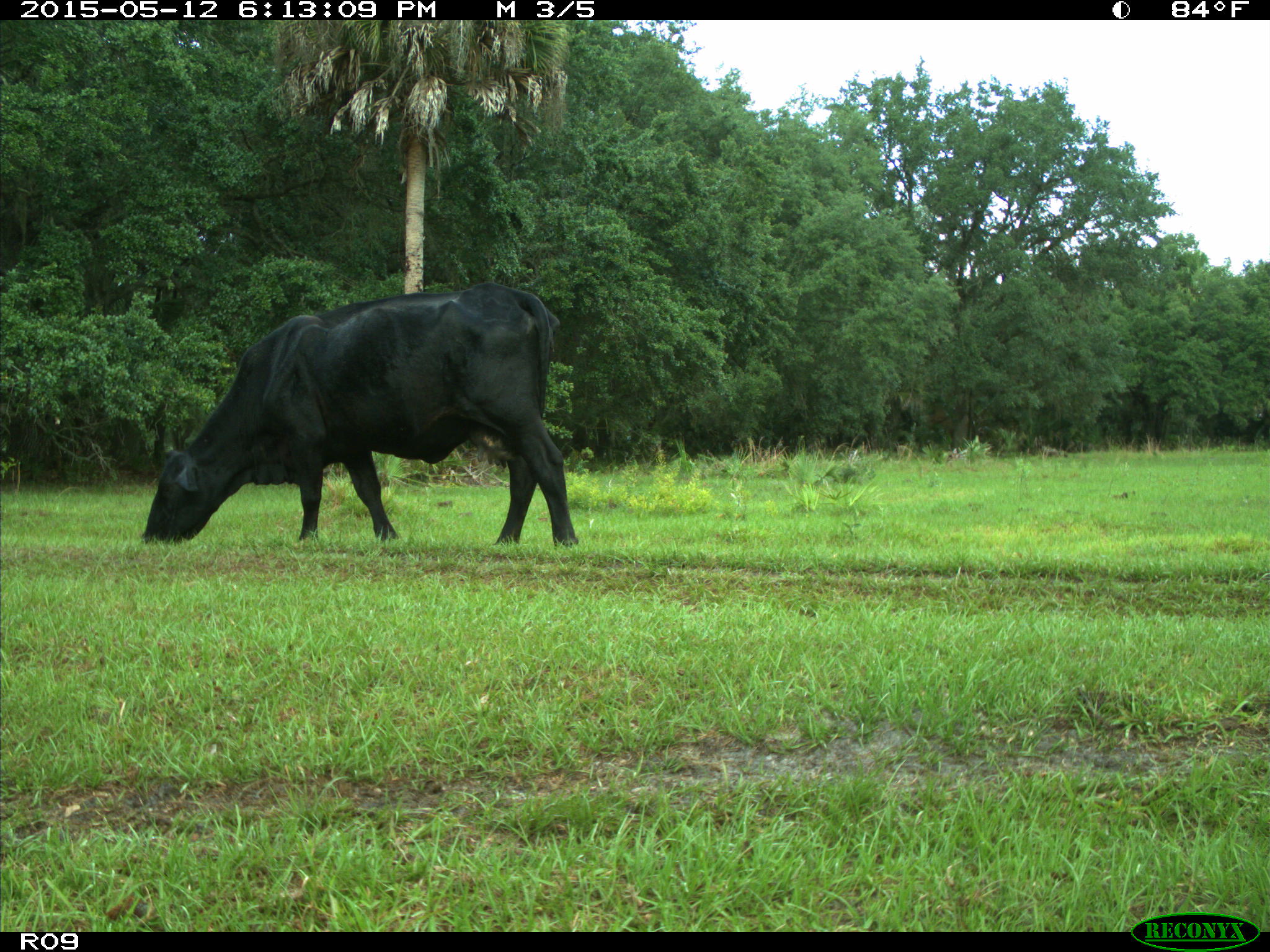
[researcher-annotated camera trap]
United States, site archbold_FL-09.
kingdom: Animalia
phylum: Chordata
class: Mammalia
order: Artiodactyla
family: Bovidae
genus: Bos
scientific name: Bos taurus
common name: domestic cow